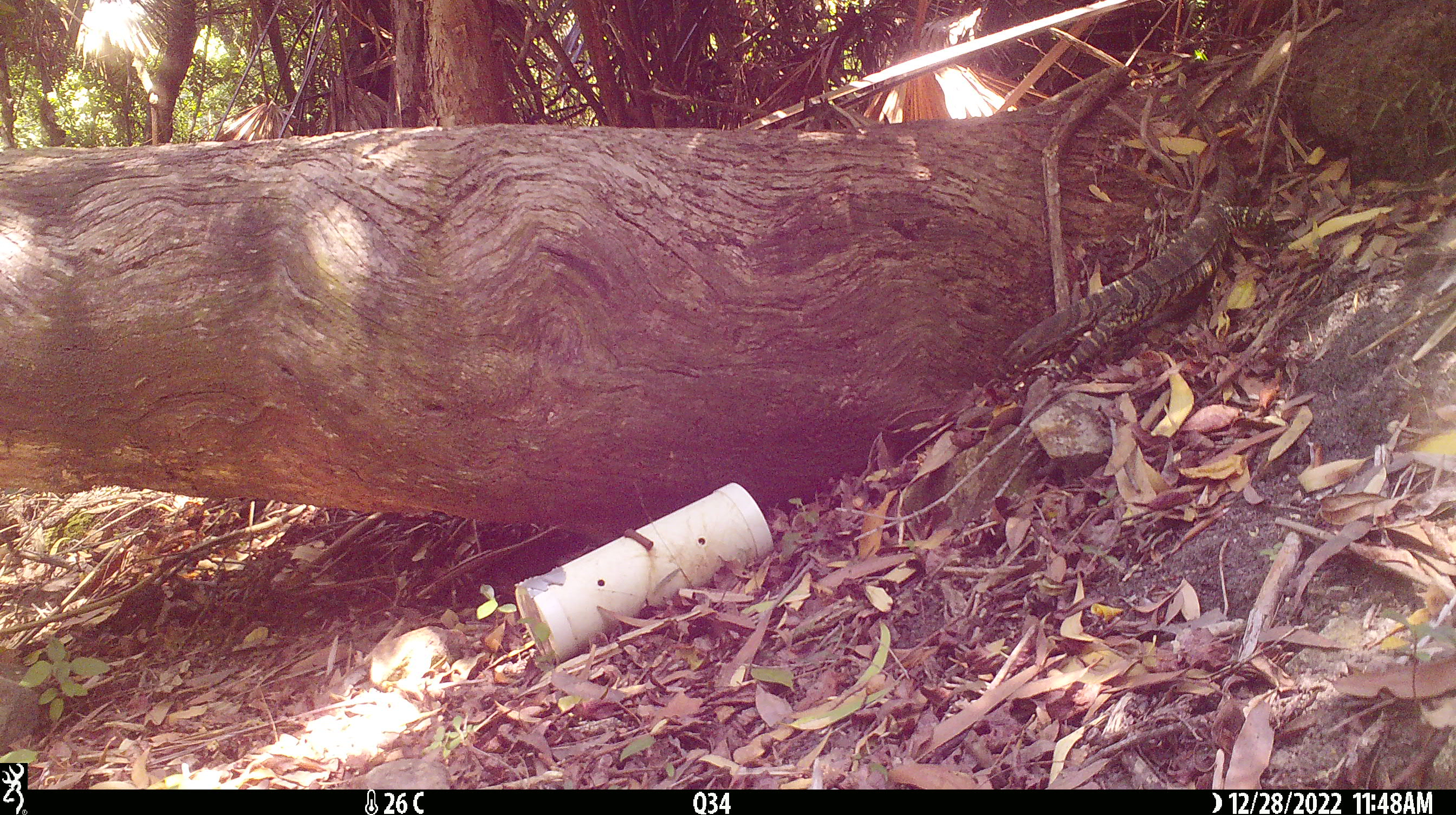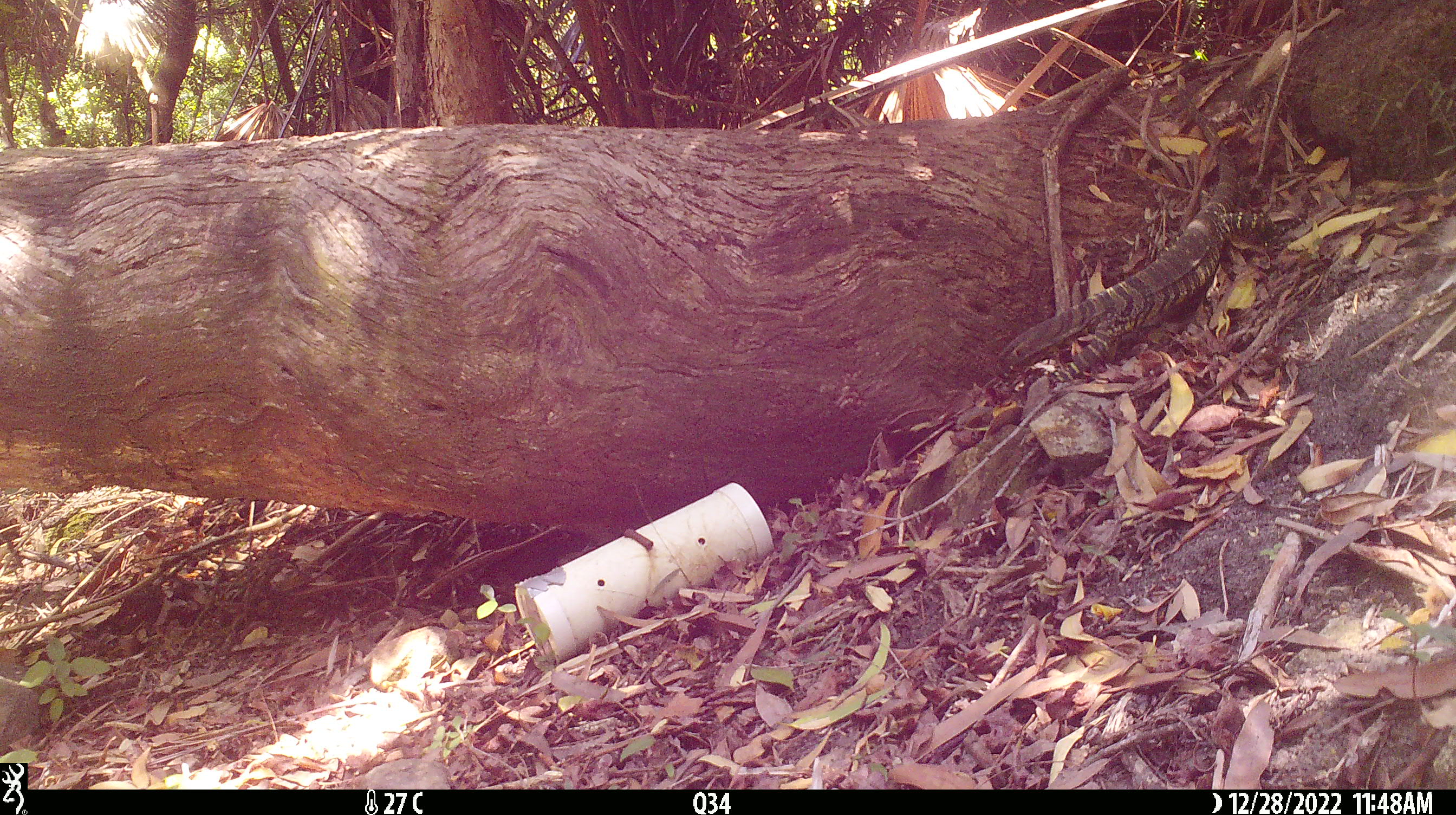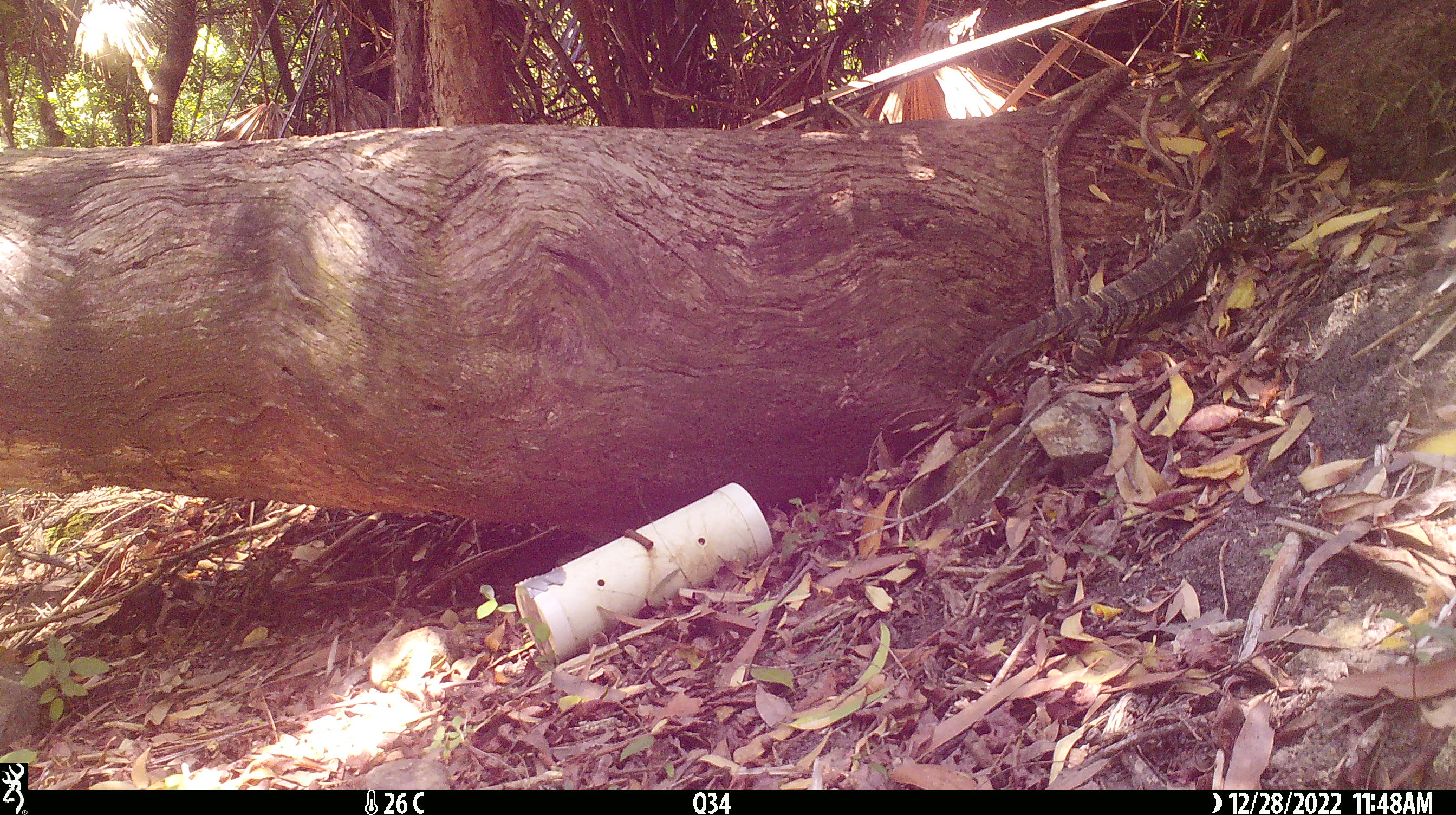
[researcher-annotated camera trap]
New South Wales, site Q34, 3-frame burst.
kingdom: Animalia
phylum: Chordata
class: Reptilia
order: Squamata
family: Varanidae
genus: Varanus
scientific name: Varanus varius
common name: lace monitor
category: goanna